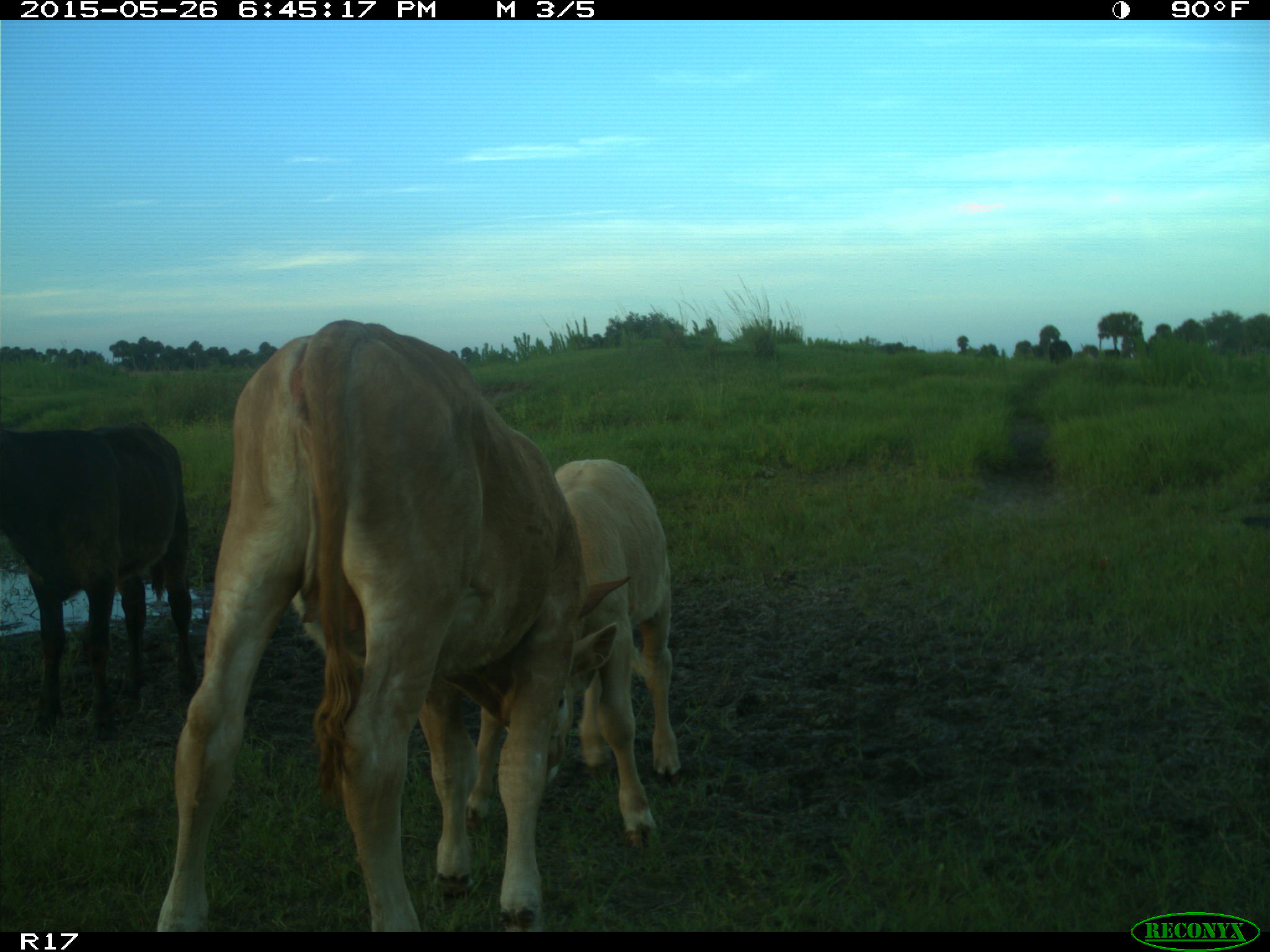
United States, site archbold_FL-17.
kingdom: Animalia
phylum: Chordata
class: Mammalia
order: Artiodactyla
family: Bovidae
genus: Bos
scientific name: Bos taurus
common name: domestic cow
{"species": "Bos taurus (domestic cow)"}